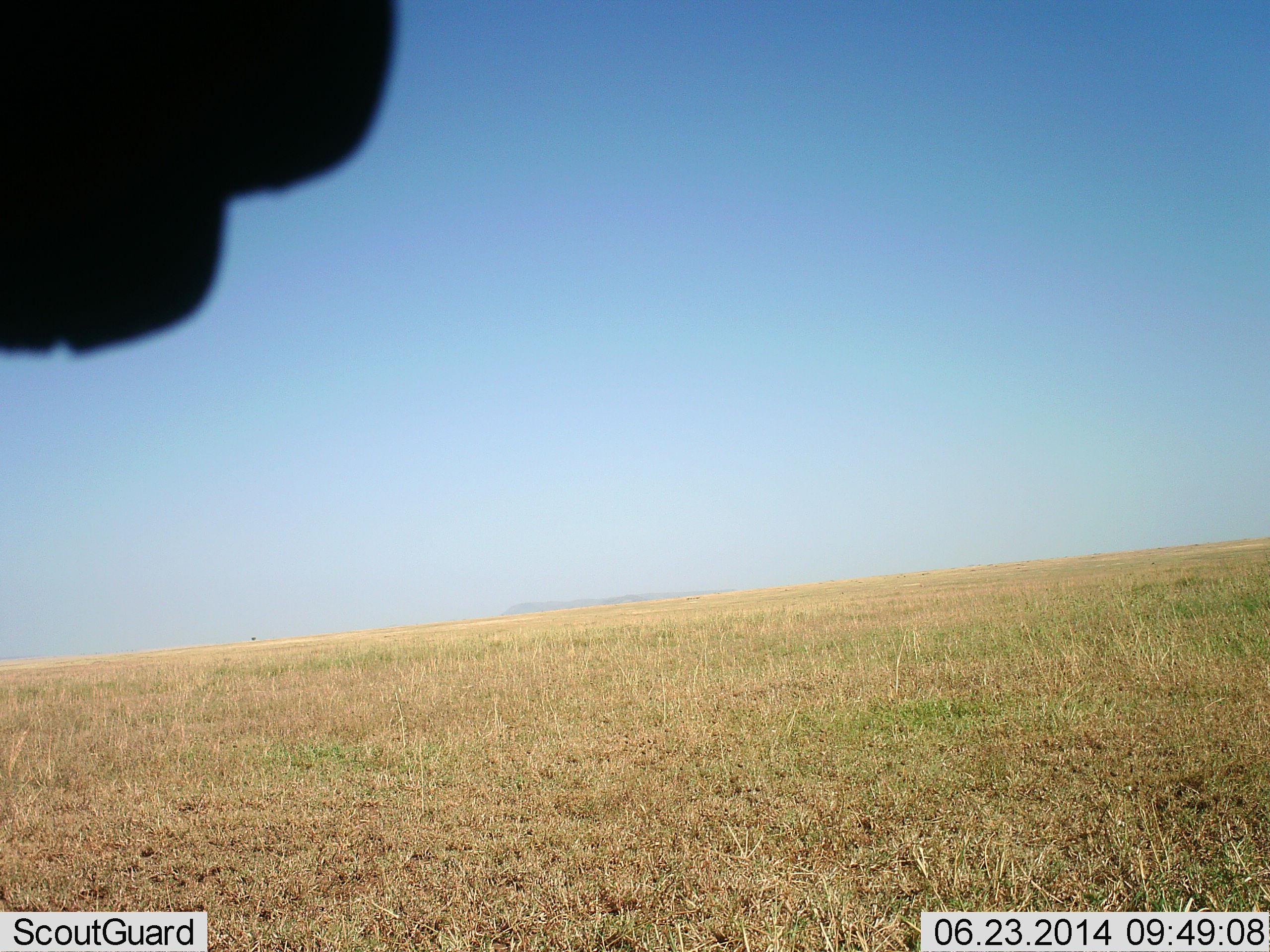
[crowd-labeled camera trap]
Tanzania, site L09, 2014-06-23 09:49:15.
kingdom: Animalia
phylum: Chordata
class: Mammalia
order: Artiodactyla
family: Bovidae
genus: Connochaetes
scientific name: Connochaetes taurinus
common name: blue wildebeest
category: wildebeest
Wildebeest (blue wildebeest) (Connochaetes taurinus), count 1. Behavior (volunteer vote fractions): standing 100%, resting 0%, moving 0%, interacting 0%. Young present (vote fraction): 0%. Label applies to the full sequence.